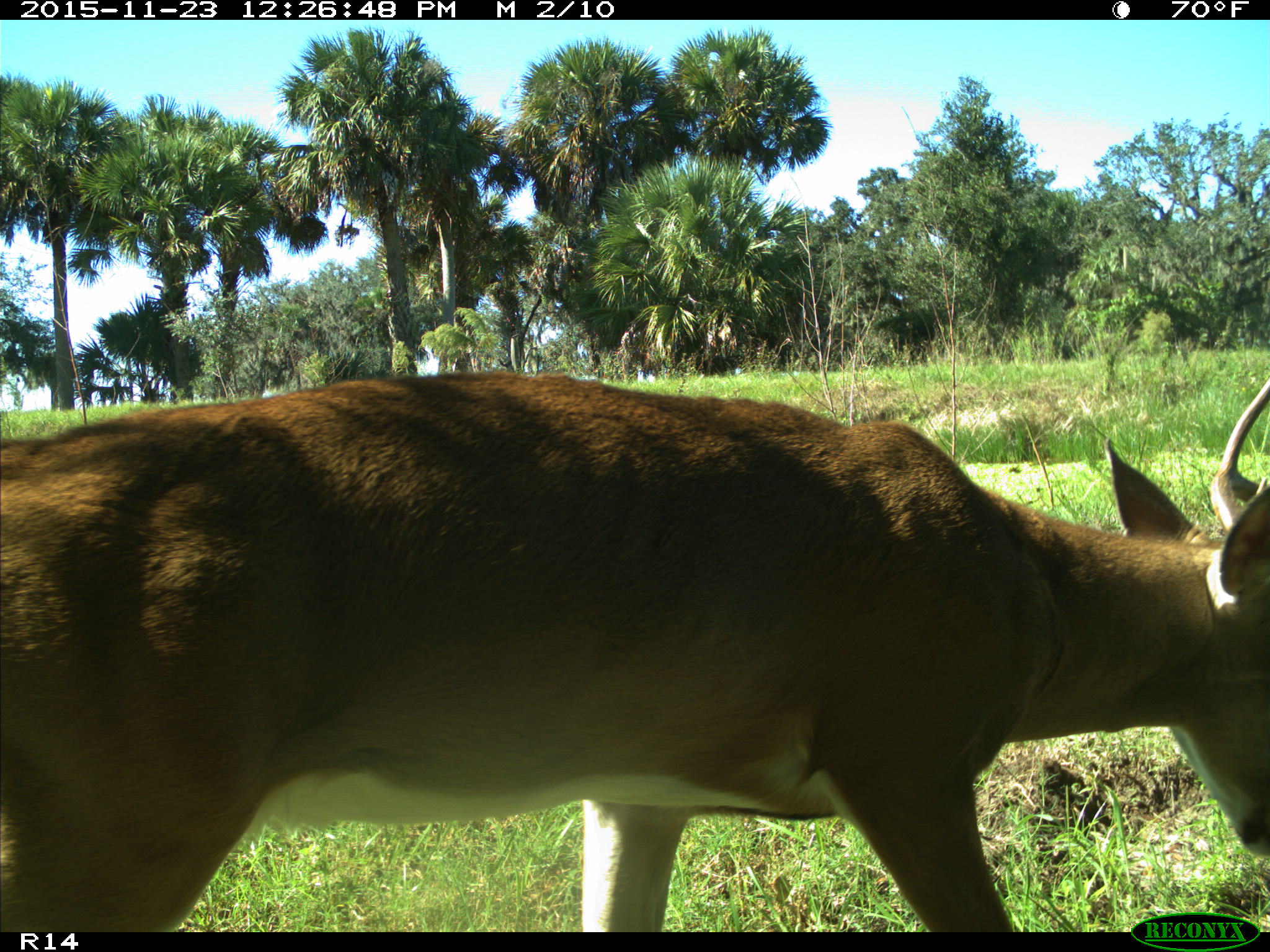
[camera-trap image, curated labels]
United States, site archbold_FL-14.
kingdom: Animalia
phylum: Chordata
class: Mammalia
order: Artiodactyla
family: Cervidae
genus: Odocoileus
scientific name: Odocoileus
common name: deer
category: unidentified deer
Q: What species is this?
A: Unidentified deer (deer) (Odocoileus).